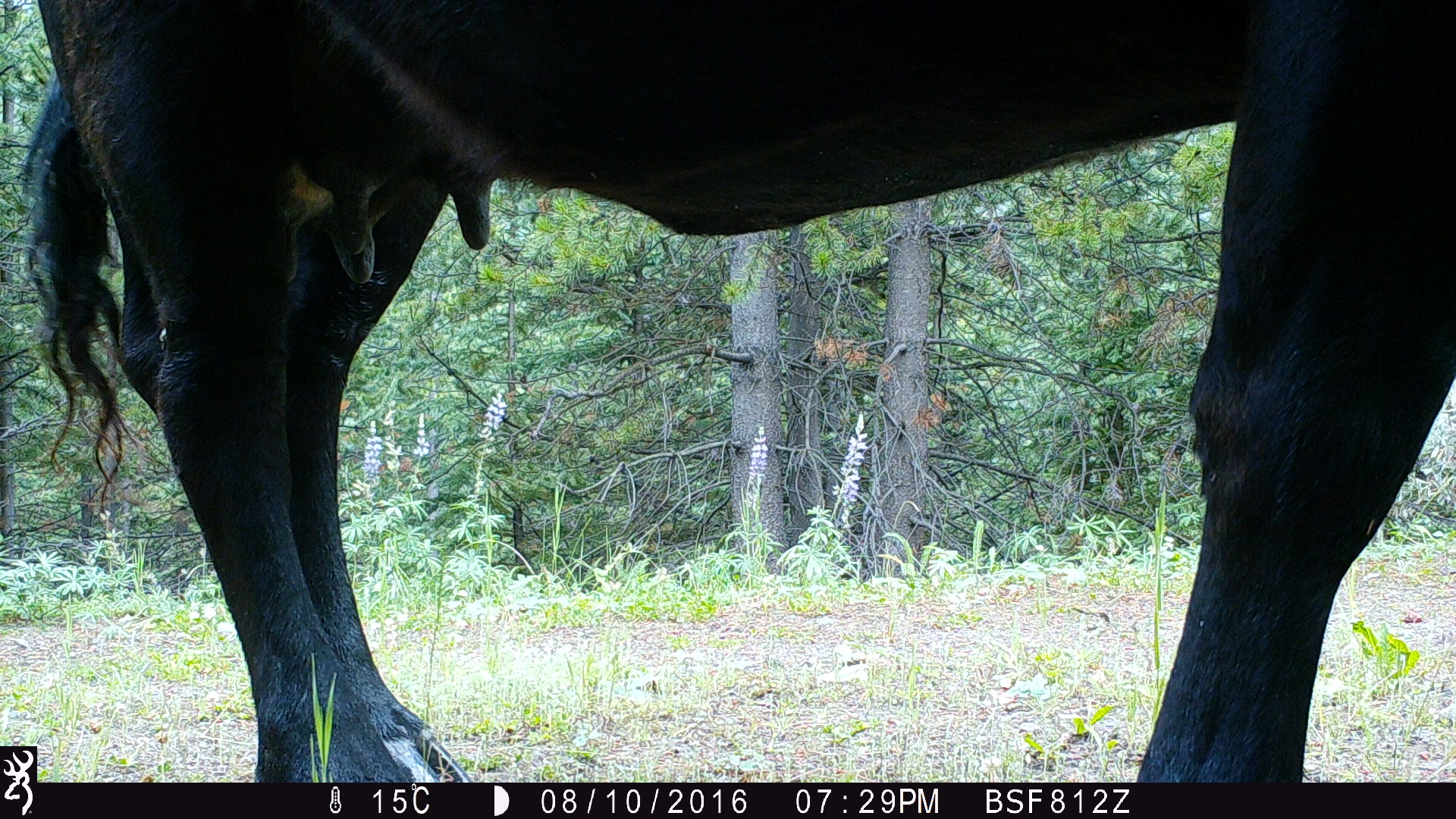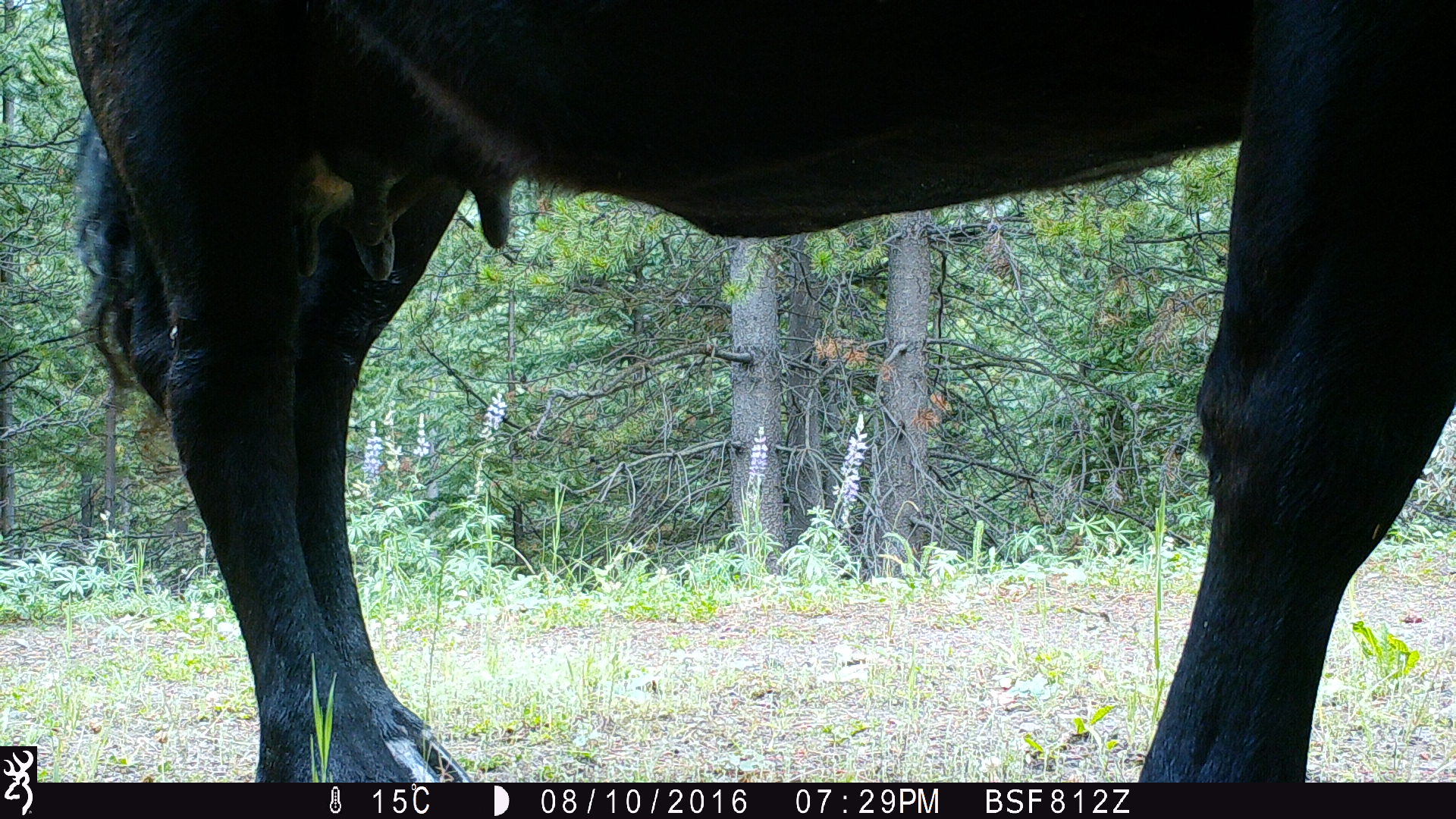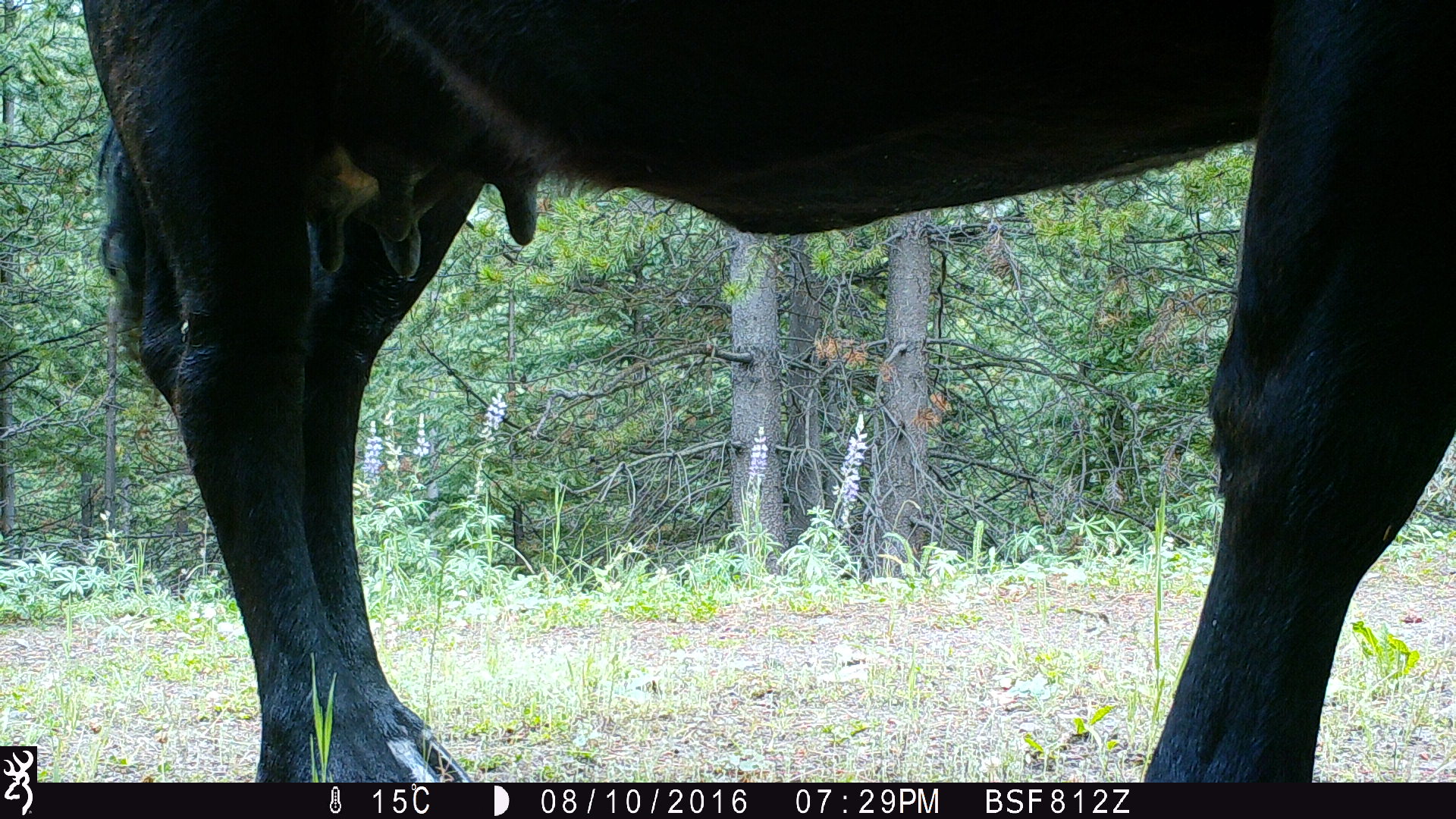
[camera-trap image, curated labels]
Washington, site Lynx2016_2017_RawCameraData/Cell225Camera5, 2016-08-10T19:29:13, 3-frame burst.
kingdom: Animalia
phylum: Chordata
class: Mammalia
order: Artiodactyla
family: Bovidae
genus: Bos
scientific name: Bos taurus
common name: domestic cattle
Domestic cattle (Bos taurus). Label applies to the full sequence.